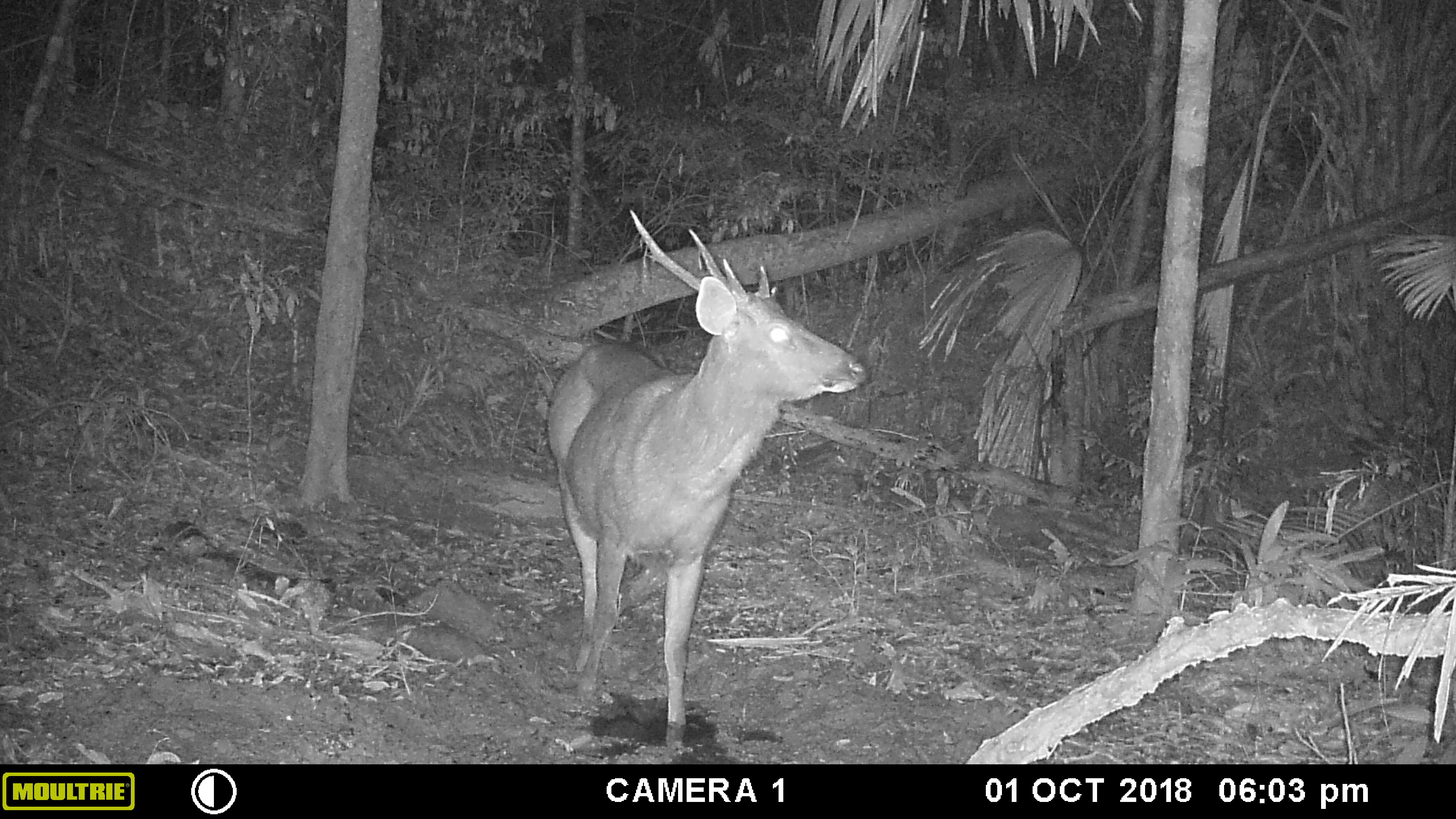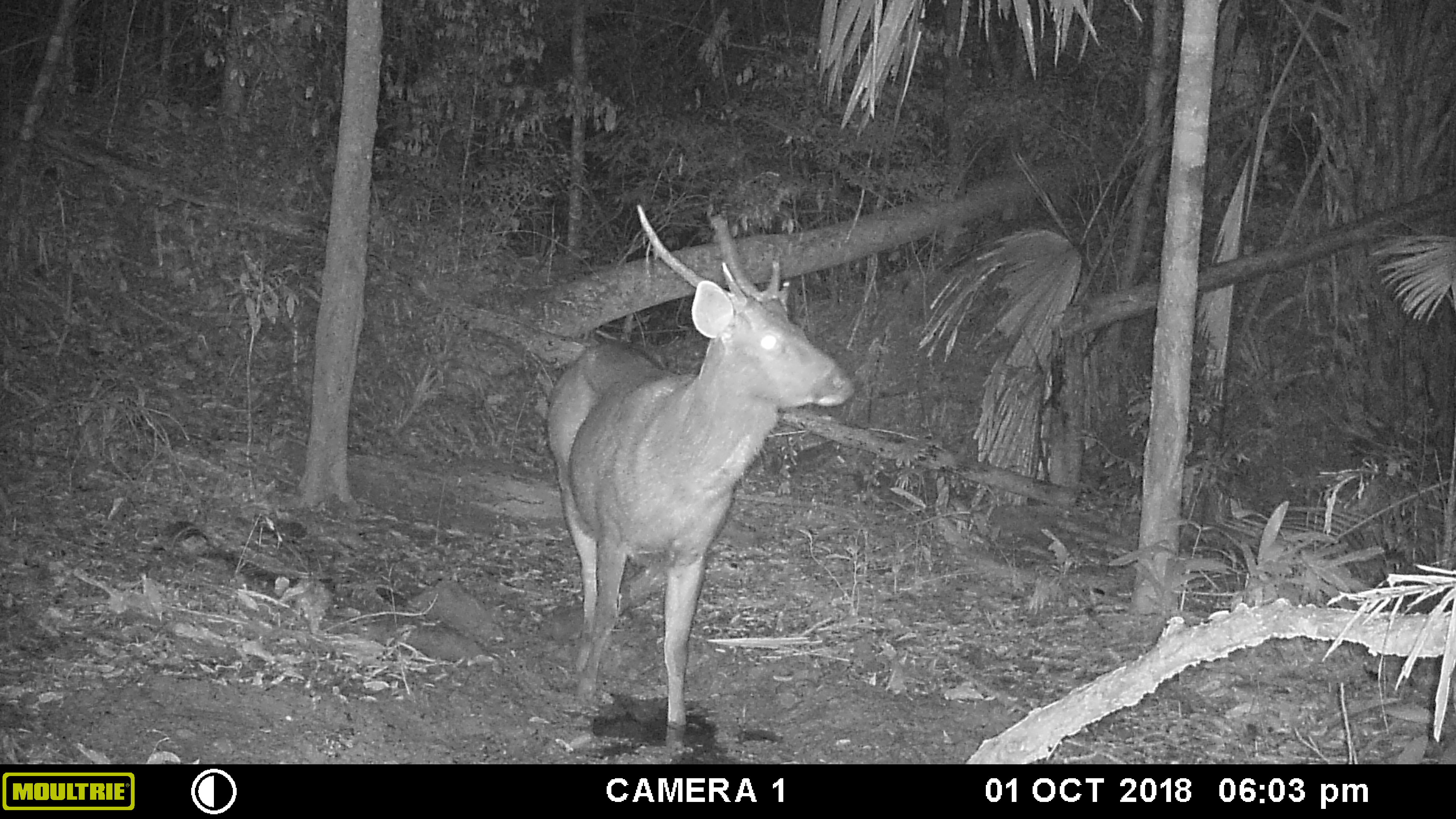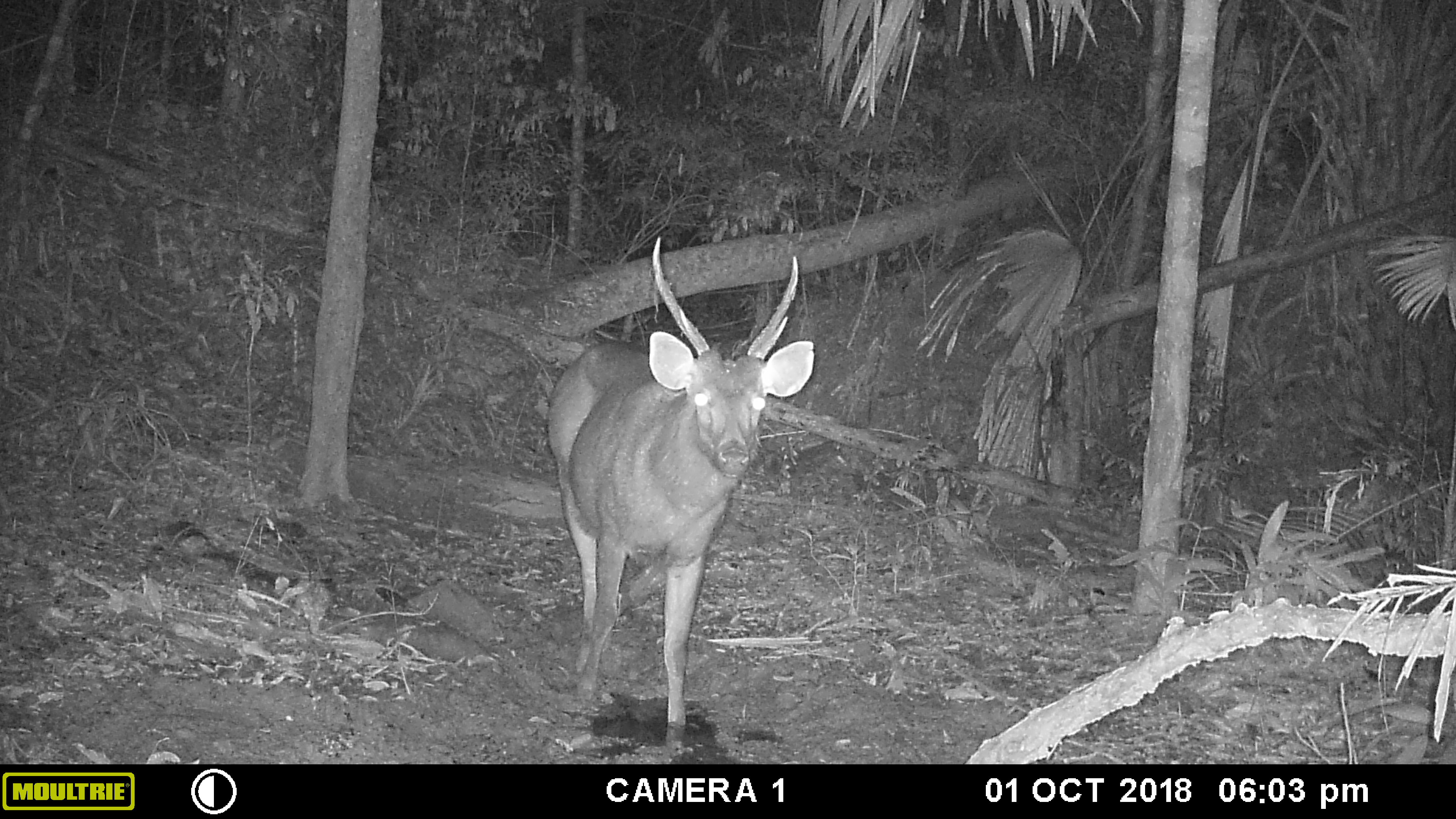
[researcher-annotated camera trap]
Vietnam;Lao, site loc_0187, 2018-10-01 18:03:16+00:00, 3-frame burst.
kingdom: Animalia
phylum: Chordata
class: Mammalia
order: Artiodactyla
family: Cervidae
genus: Rusa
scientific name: Rusa unicolor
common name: sambar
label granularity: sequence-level